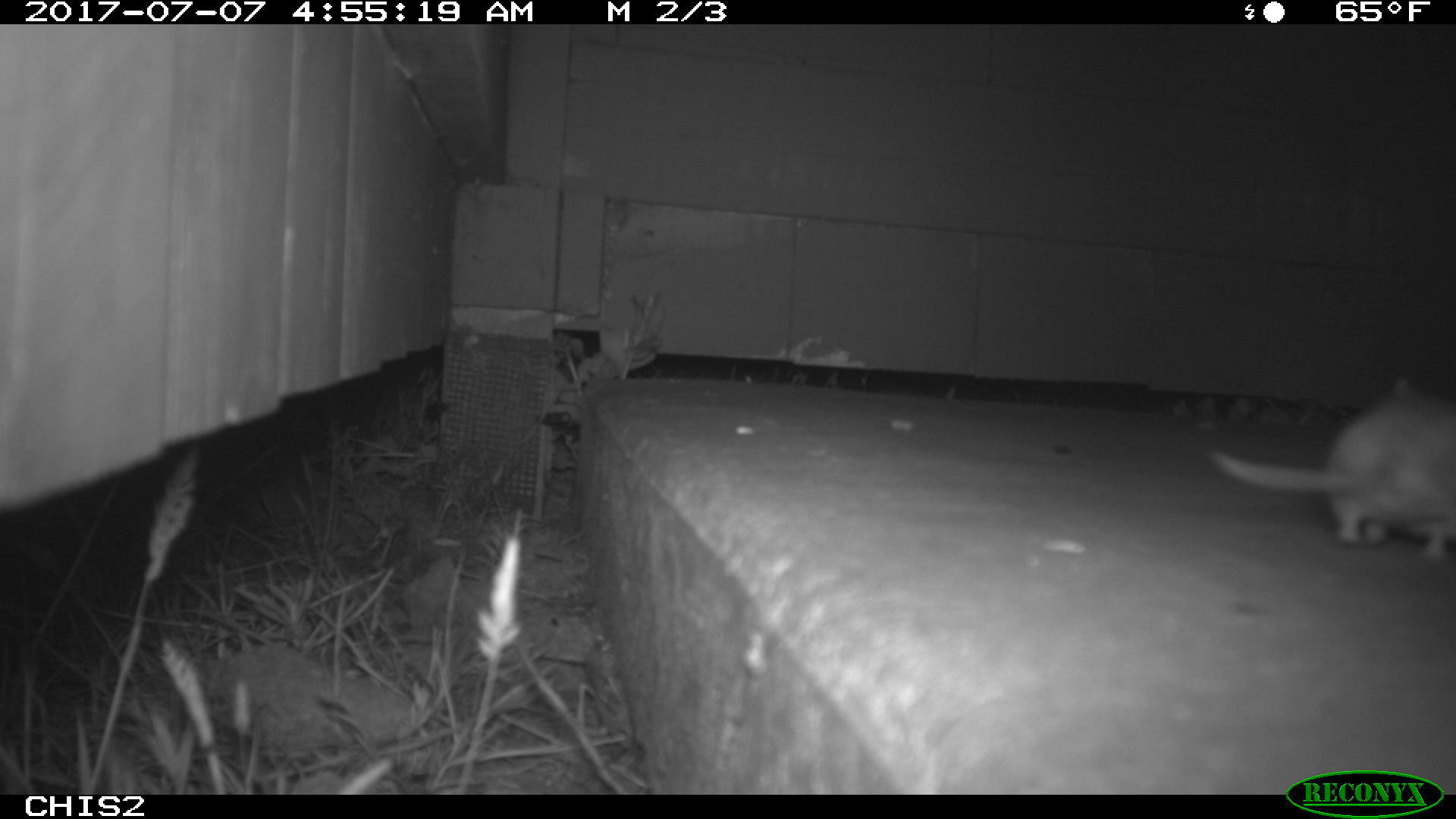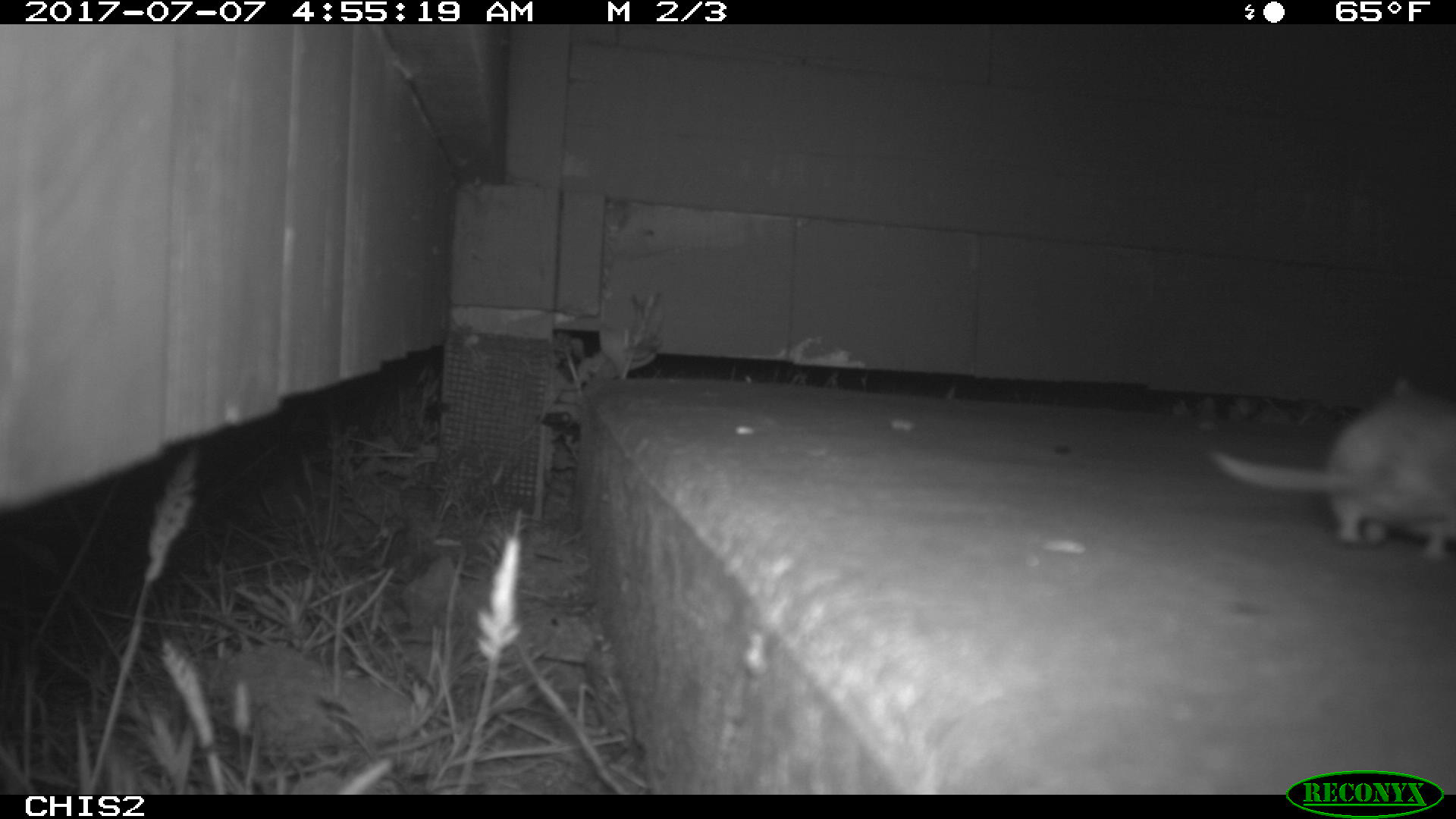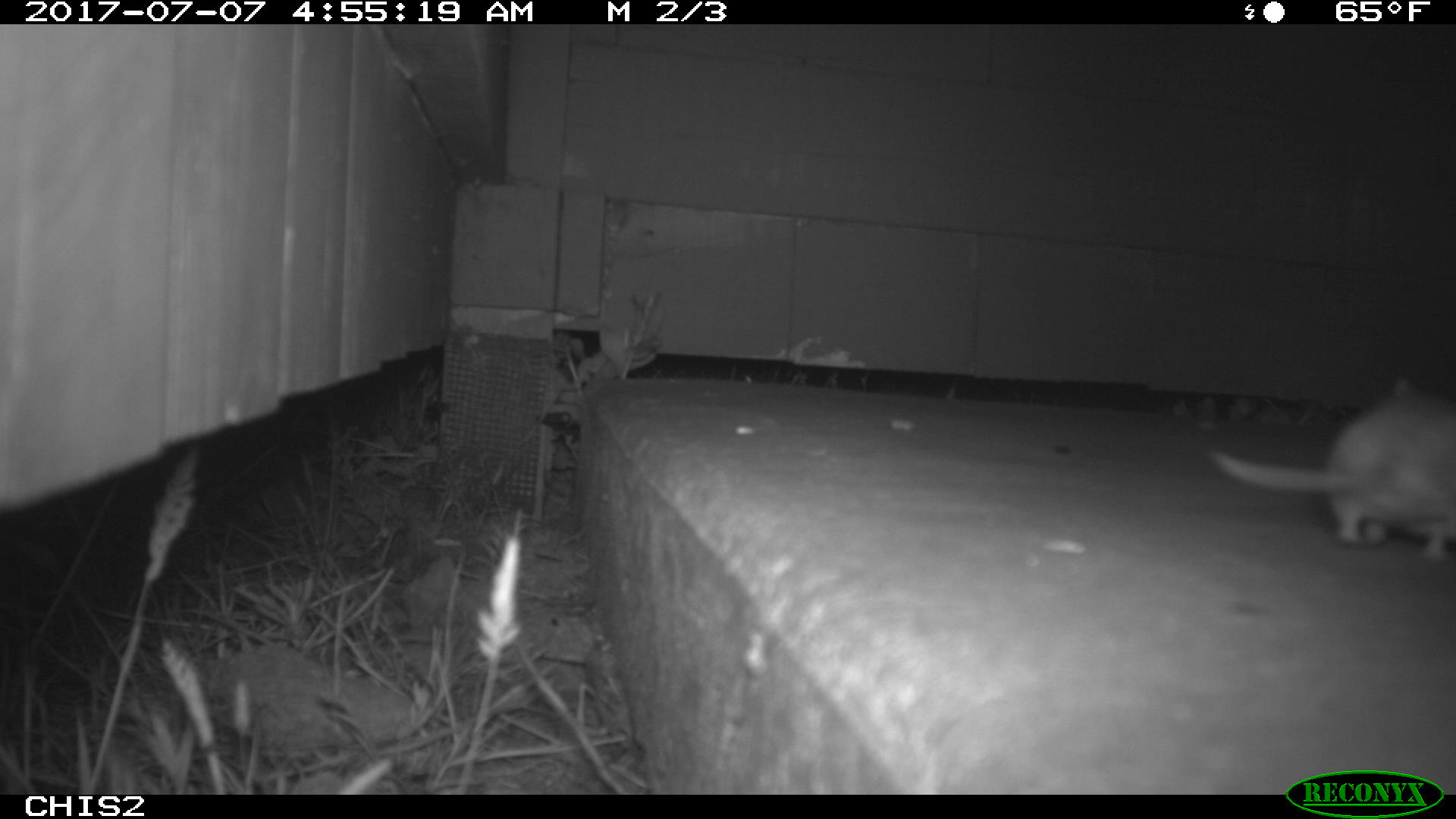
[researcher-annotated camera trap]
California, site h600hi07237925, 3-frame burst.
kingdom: Animalia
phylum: Chordata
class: Mammalia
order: Rodentia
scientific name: Rodentia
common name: rodent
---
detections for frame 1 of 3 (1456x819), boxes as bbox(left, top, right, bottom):
rodent: bbox(1204, 377, 1455, 563)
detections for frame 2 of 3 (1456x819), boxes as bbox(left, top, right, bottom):
rodent: bbox(1206, 375, 1455, 563)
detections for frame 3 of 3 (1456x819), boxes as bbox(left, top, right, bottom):
rodent: bbox(1210, 374, 1455, 560)